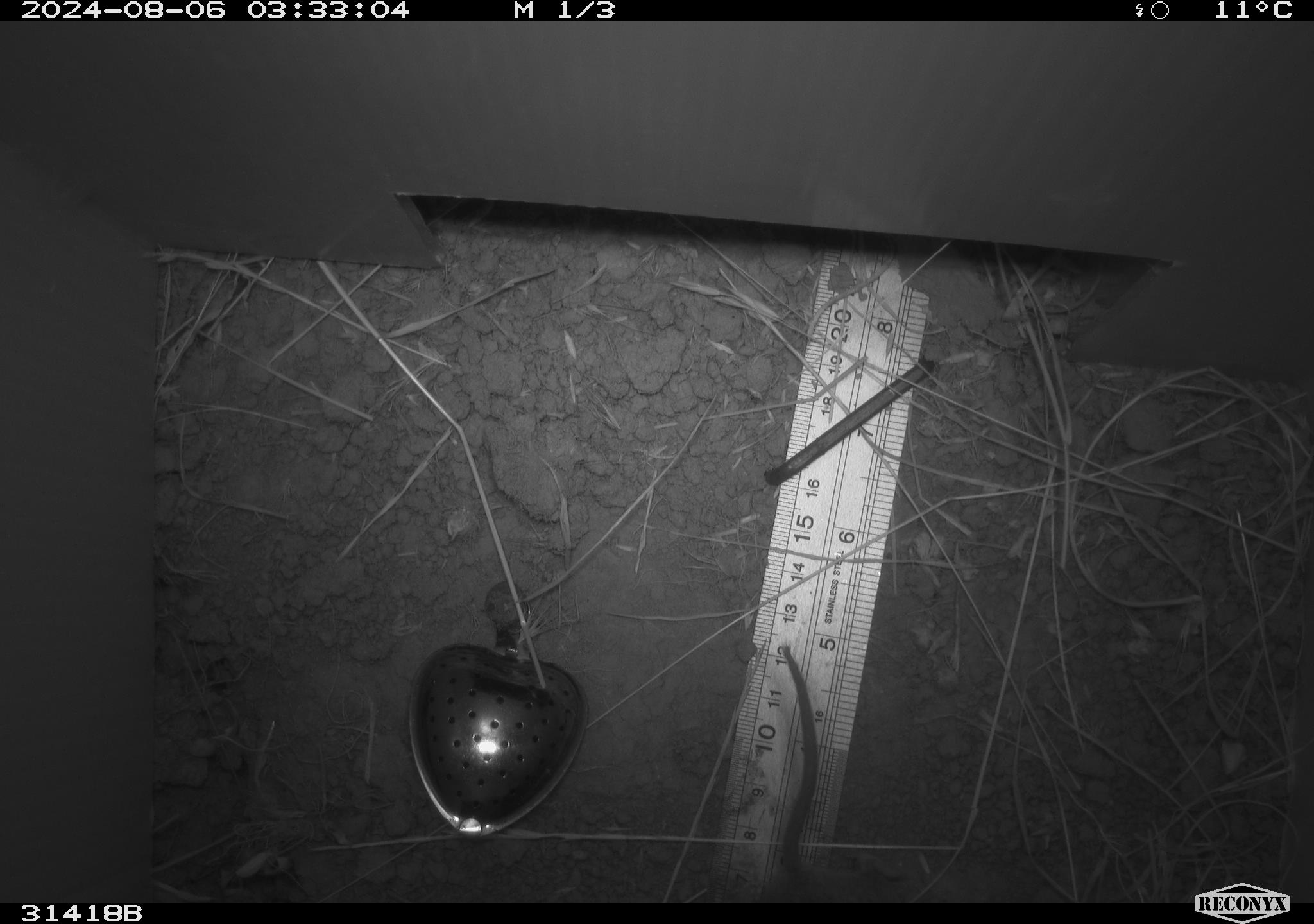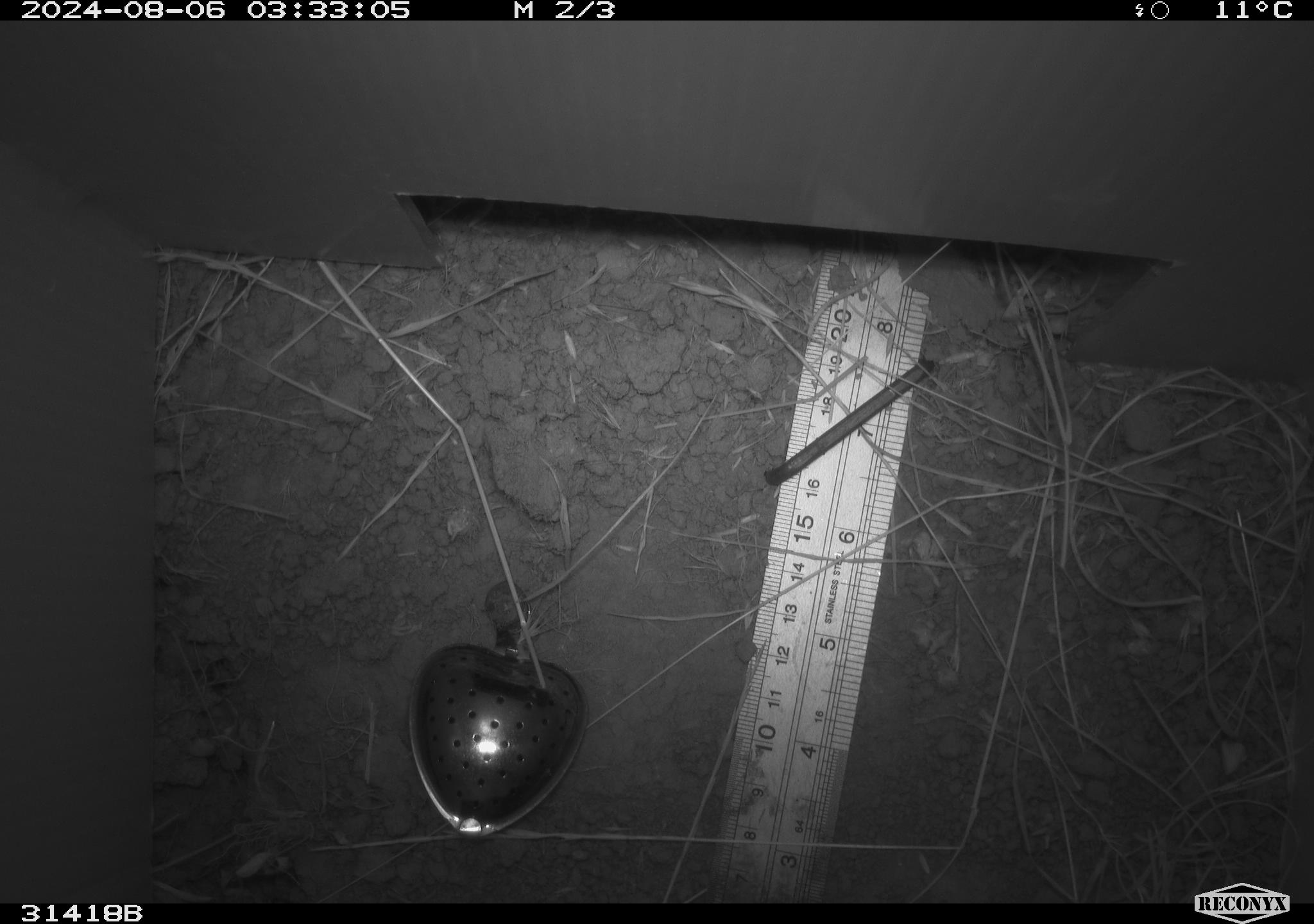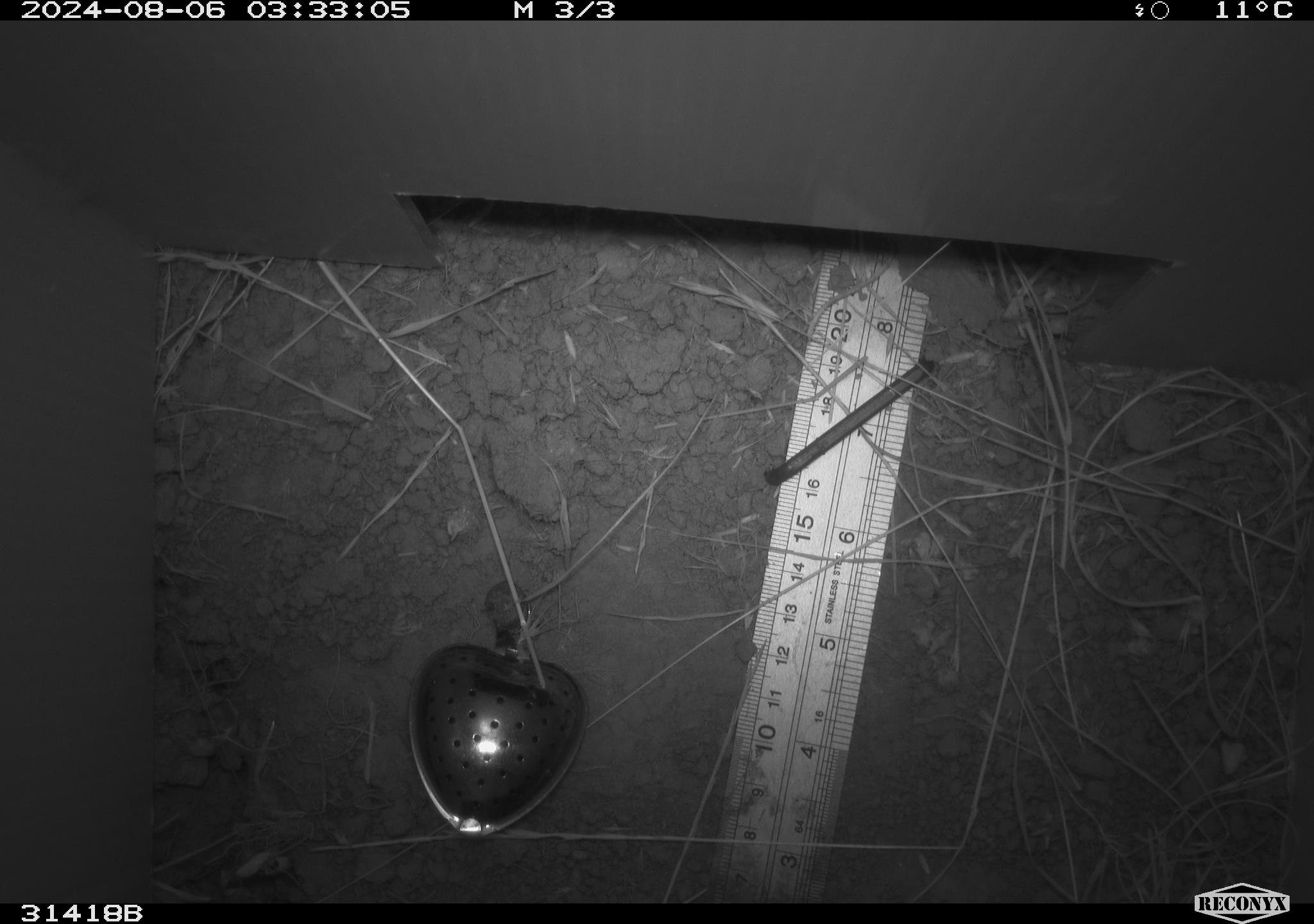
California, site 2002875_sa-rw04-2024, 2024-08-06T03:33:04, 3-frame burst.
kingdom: Animalia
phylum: Chordata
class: Mammalia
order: Rodentia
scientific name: Rodentia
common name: rodent